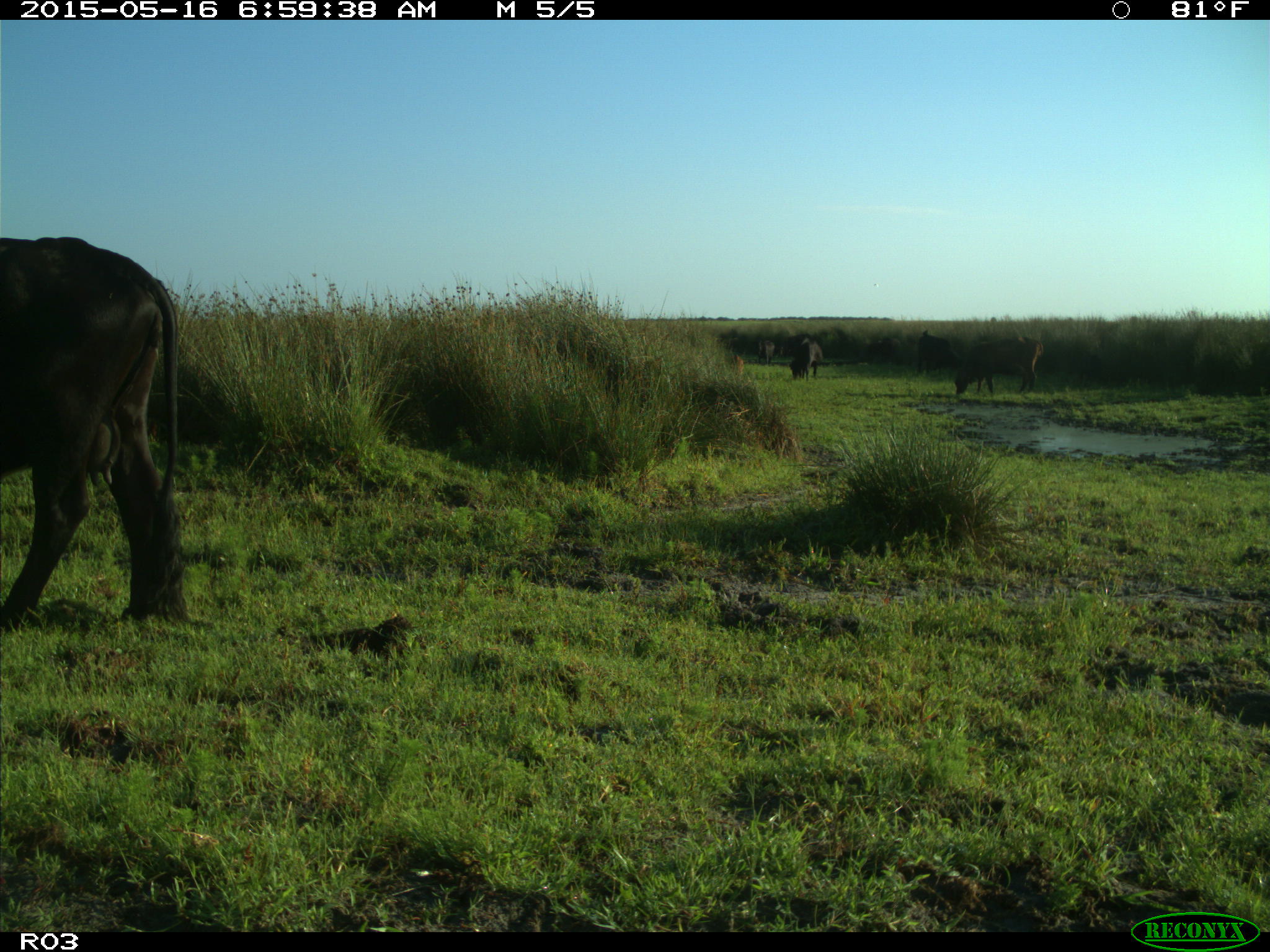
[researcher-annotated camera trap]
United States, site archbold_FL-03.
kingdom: Animalia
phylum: Chordata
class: Mammalia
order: Artiodactyla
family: Bovidae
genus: Bos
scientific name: Bos taurus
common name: domestic cow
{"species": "Bos taurus (domestic cow)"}